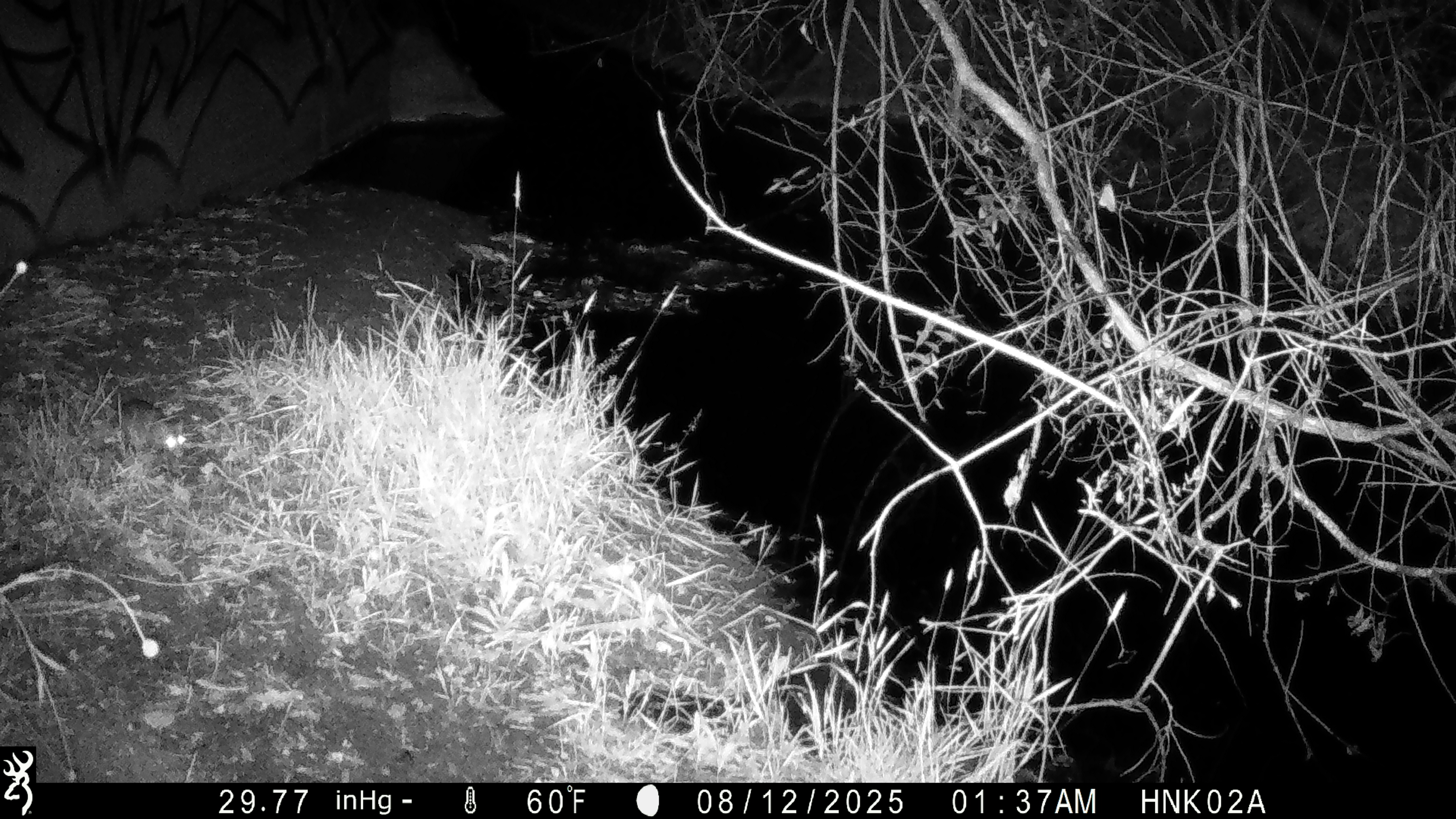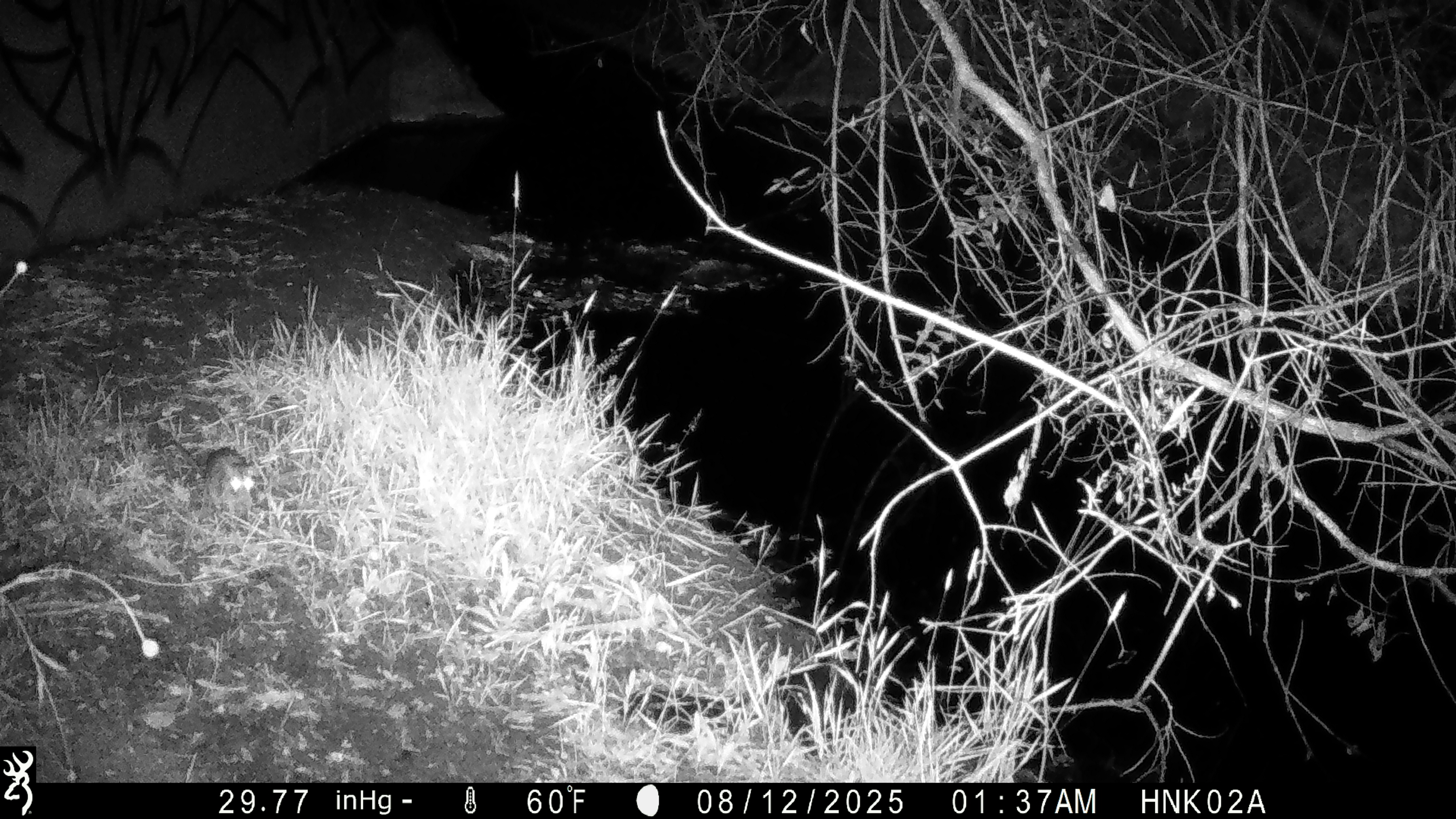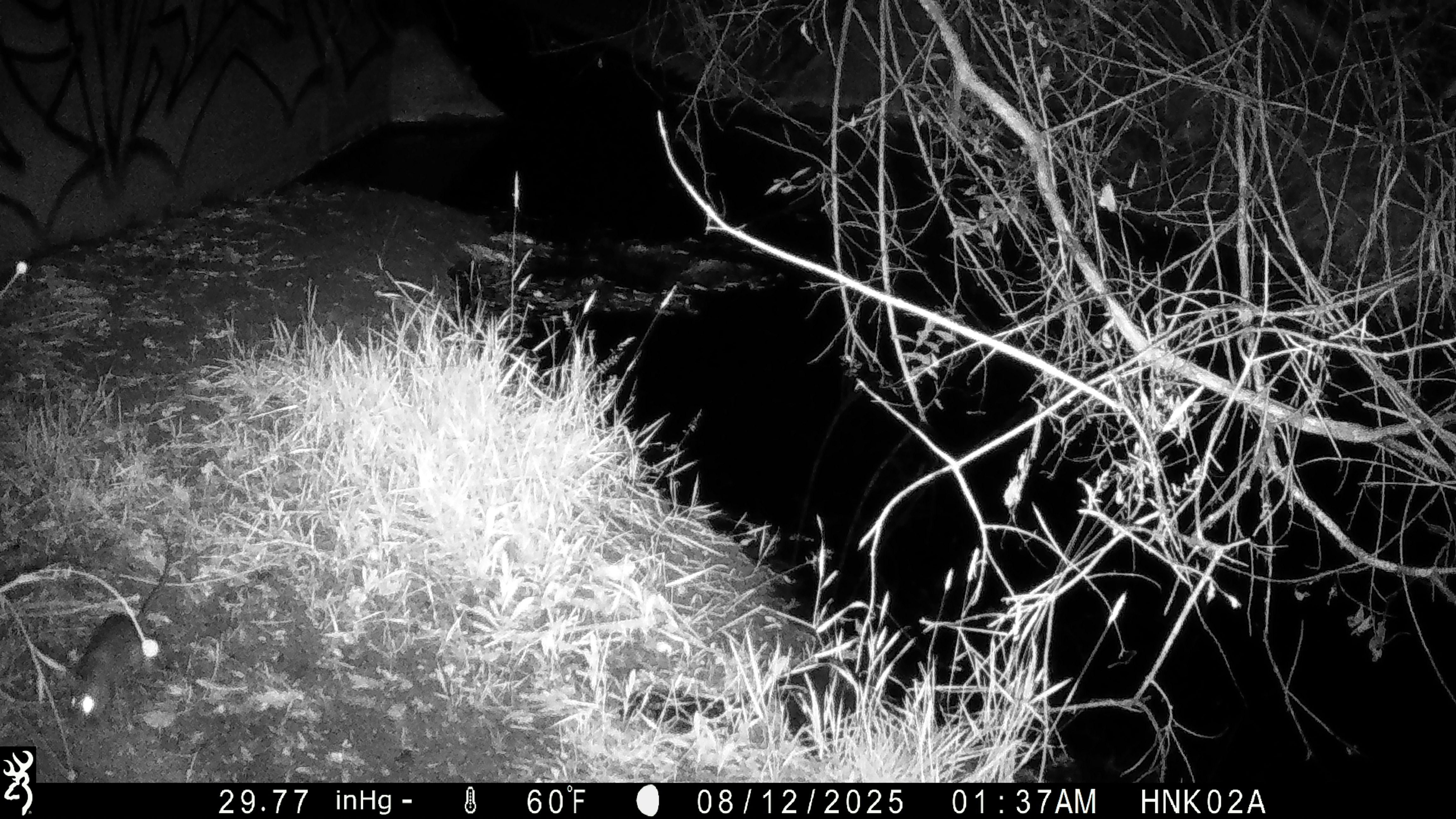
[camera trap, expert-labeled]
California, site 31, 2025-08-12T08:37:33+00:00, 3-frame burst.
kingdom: Animalia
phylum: Chordata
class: Mammalia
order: Rodentia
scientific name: Rodentia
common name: mouse or rat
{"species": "mouse or rat (Rodentia)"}